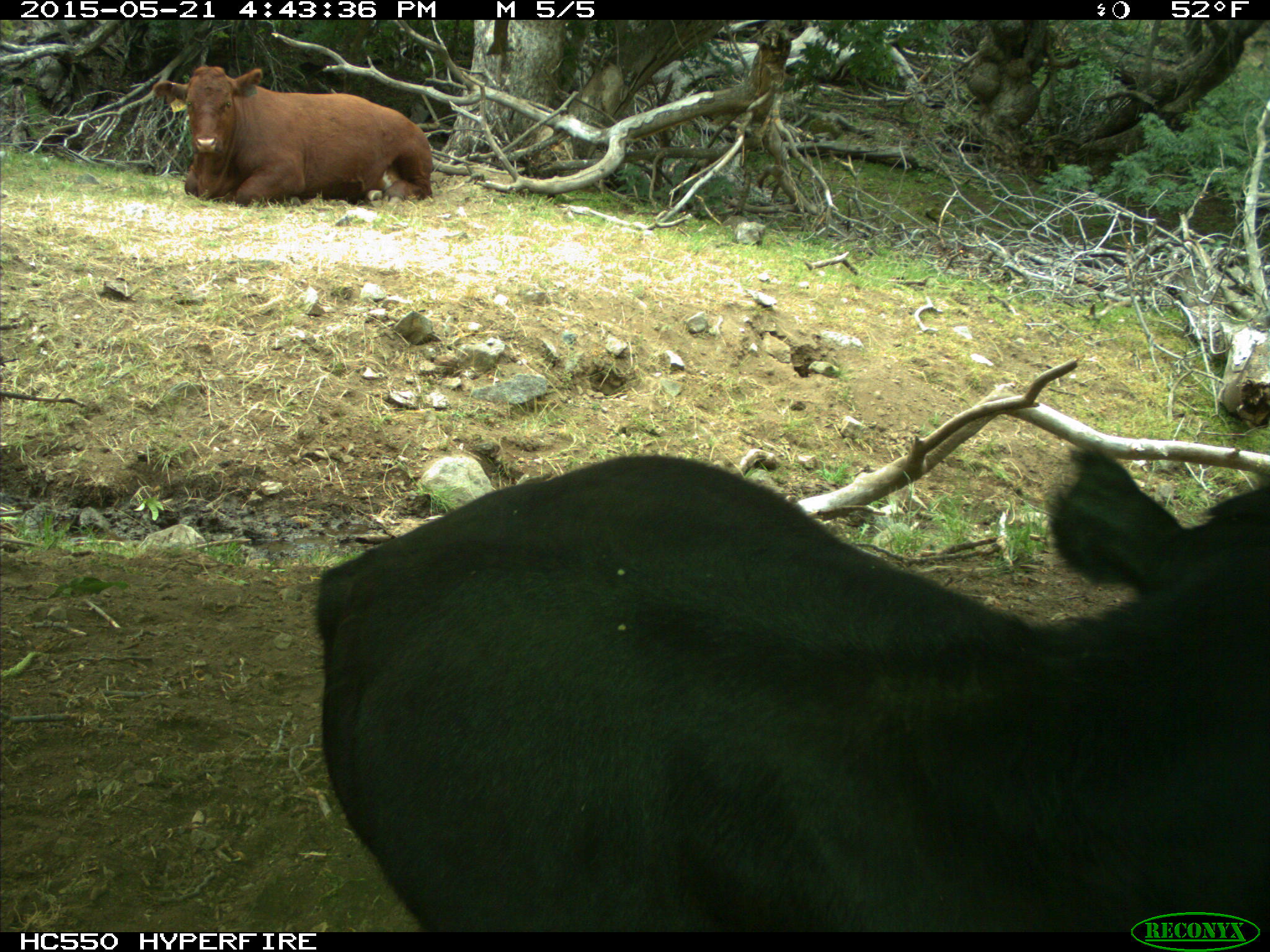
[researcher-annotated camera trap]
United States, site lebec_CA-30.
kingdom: Animalia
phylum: Chordata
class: Mammalia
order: Artiodactyla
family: Bovidae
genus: Bos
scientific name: Bos taurus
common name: domestic cow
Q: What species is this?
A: Bos taurus (domestic cow).